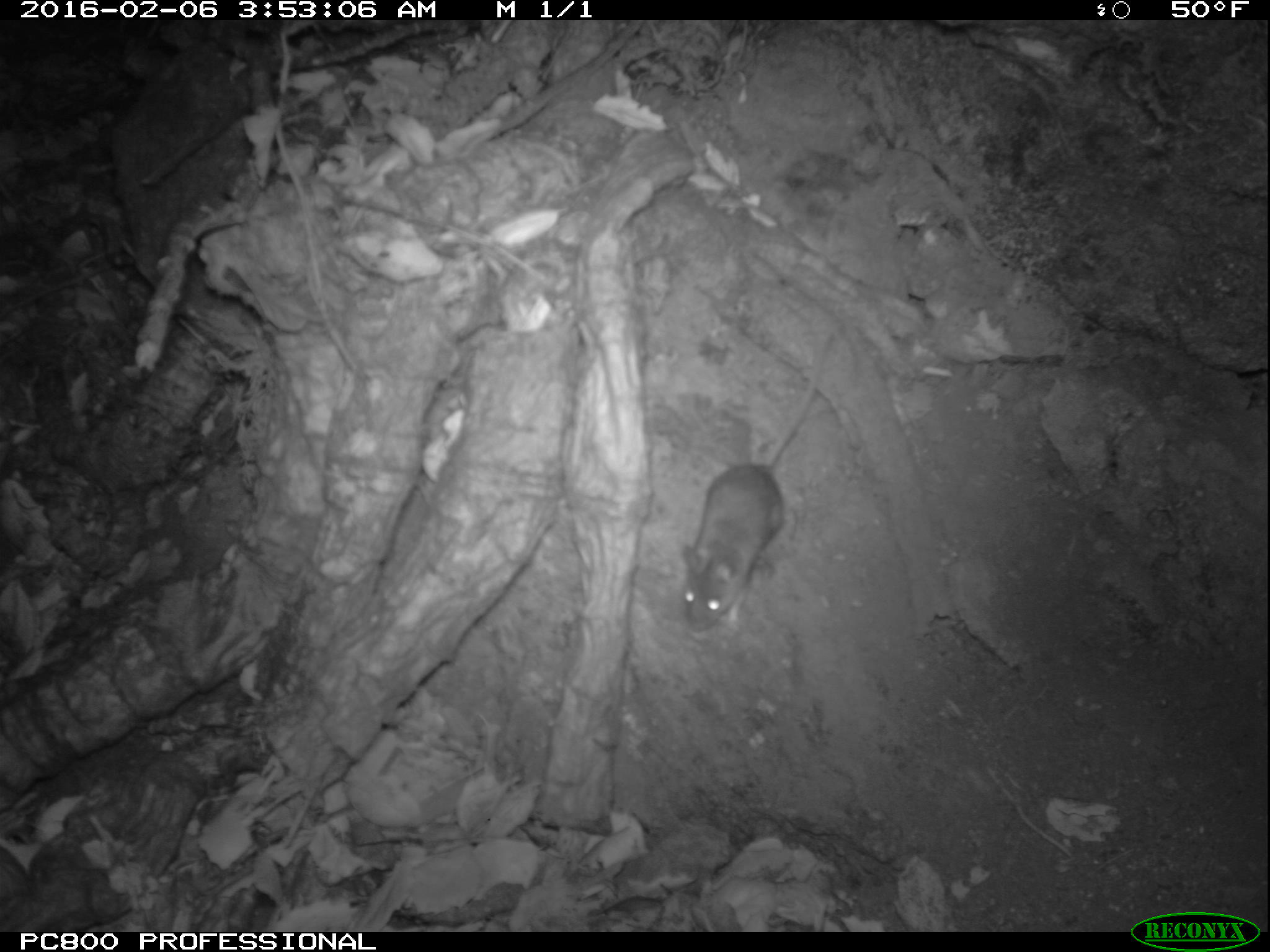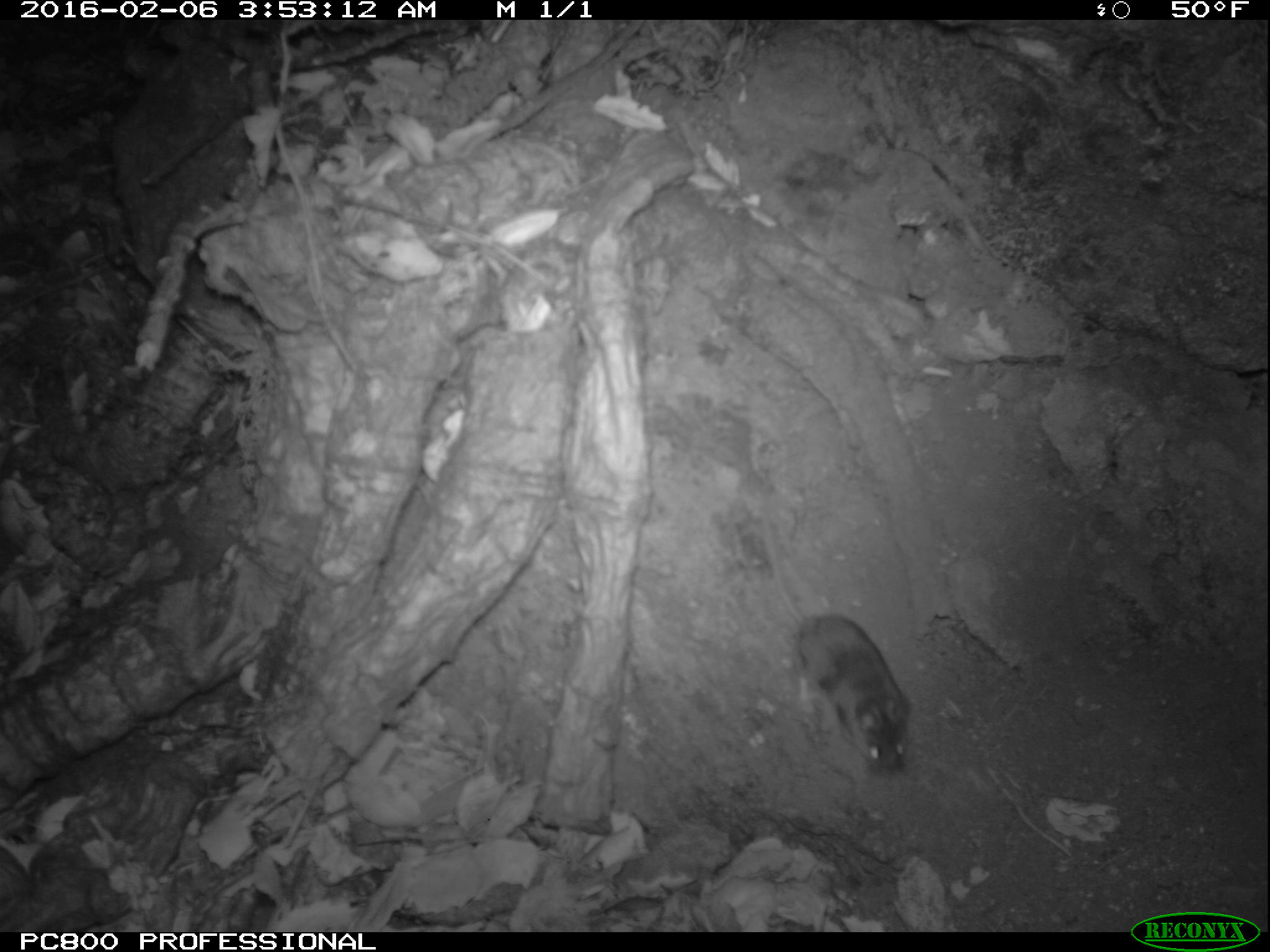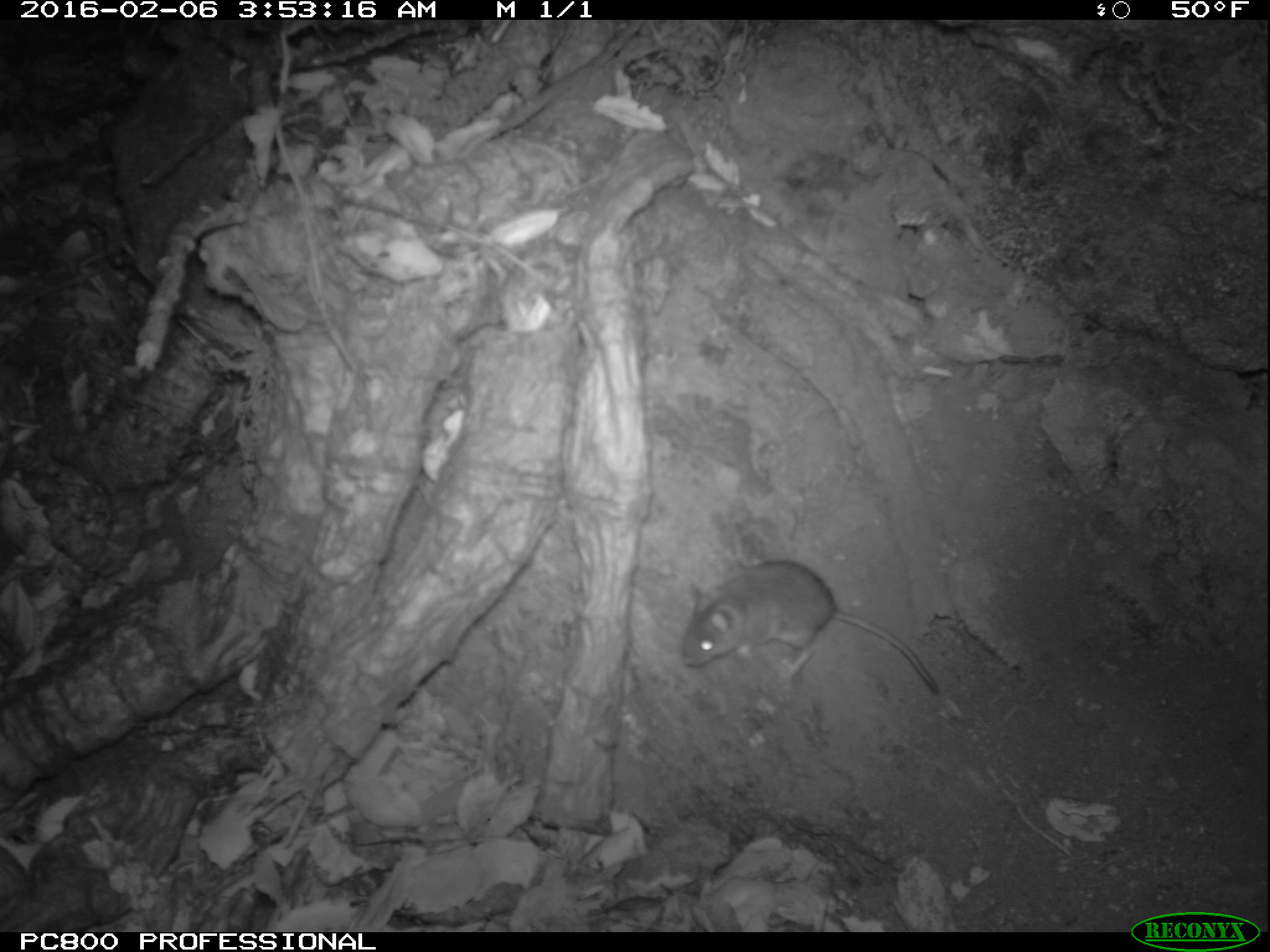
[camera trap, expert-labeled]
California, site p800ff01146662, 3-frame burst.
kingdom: Animalia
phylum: Chordata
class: Mammalia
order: Rodentia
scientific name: Rodentia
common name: rodent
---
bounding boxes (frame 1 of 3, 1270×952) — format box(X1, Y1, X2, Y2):
rodent: box(673, 319, 843, 628)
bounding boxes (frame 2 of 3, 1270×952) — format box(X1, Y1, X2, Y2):
rodent: box(763, 513, 910, 775)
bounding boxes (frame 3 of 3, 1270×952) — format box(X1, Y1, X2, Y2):
rodent: box(681, 560, 940, 692)